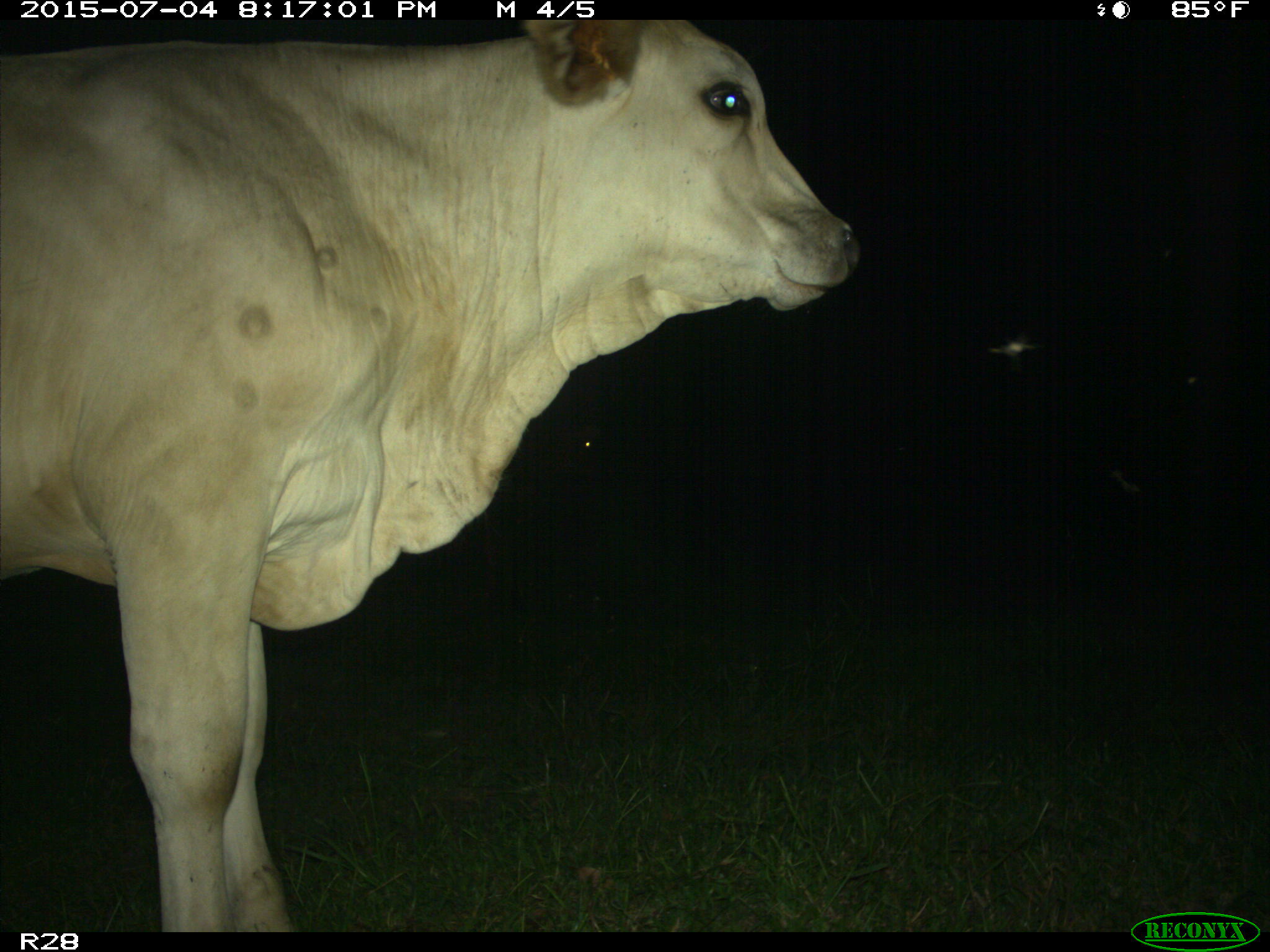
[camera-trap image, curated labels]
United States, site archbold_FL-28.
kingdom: Animalia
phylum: Chordata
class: Mammalia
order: Artiodactyla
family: Bovidae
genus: Bos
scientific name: Bos taurus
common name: domestic cow